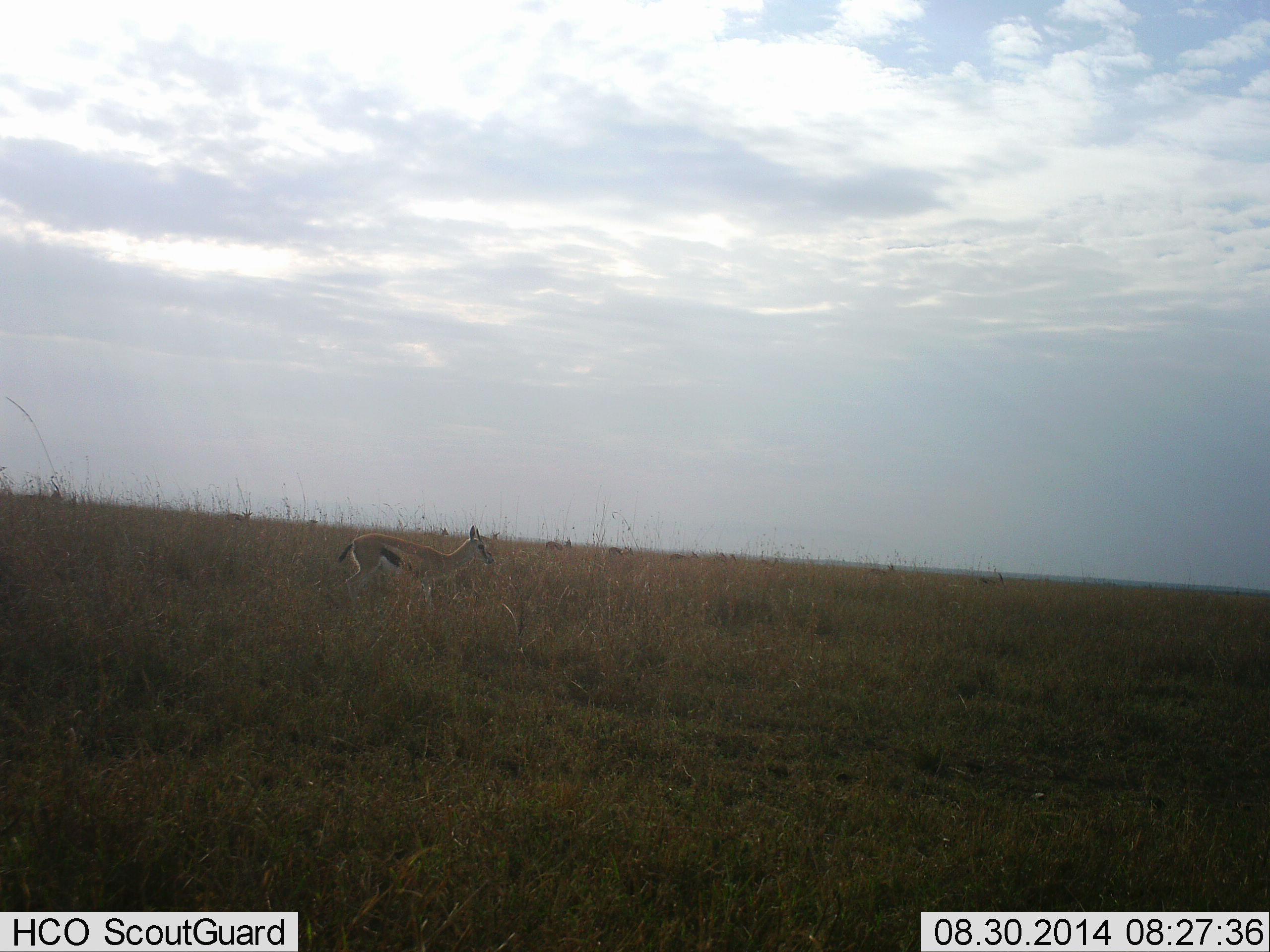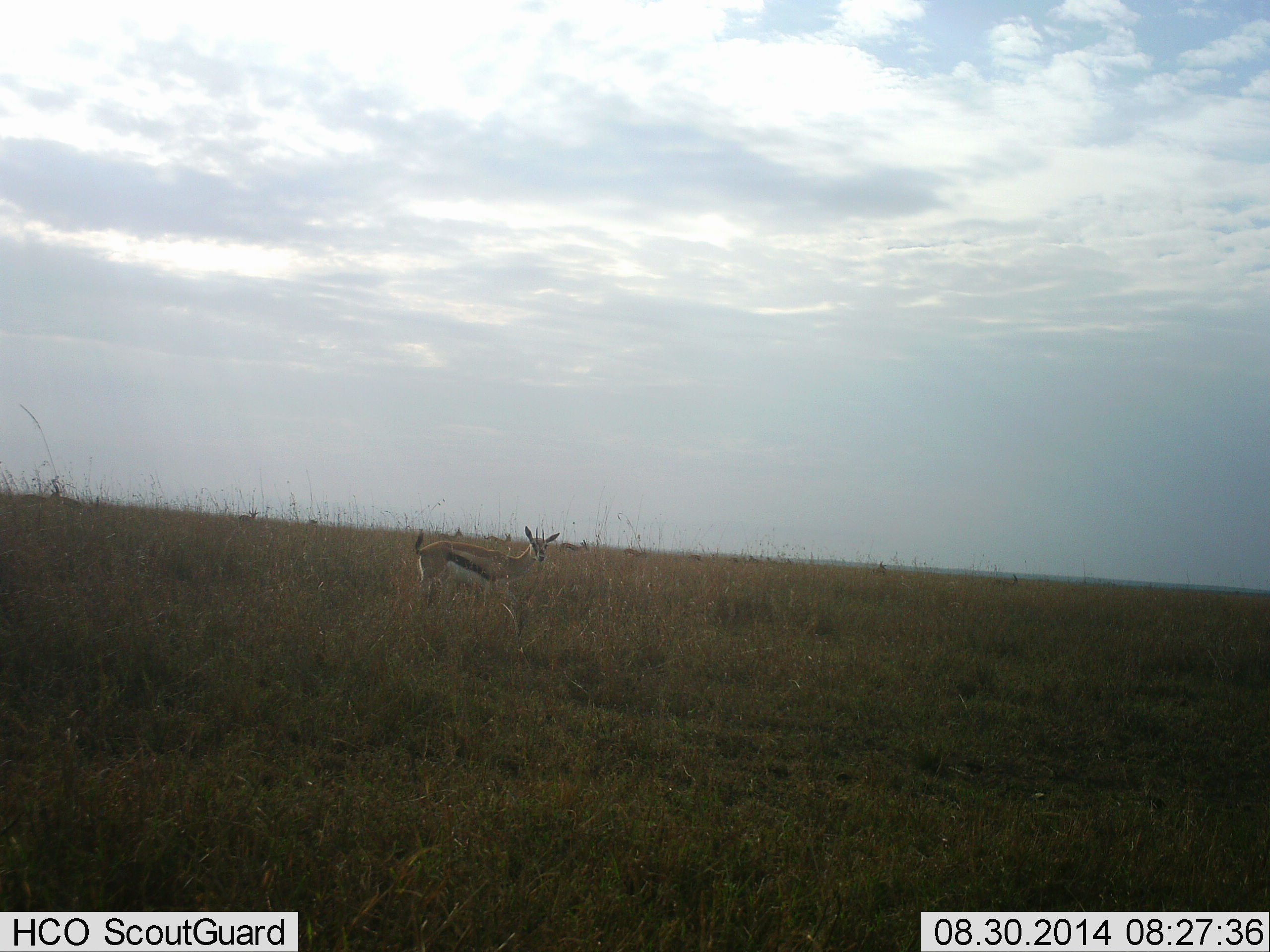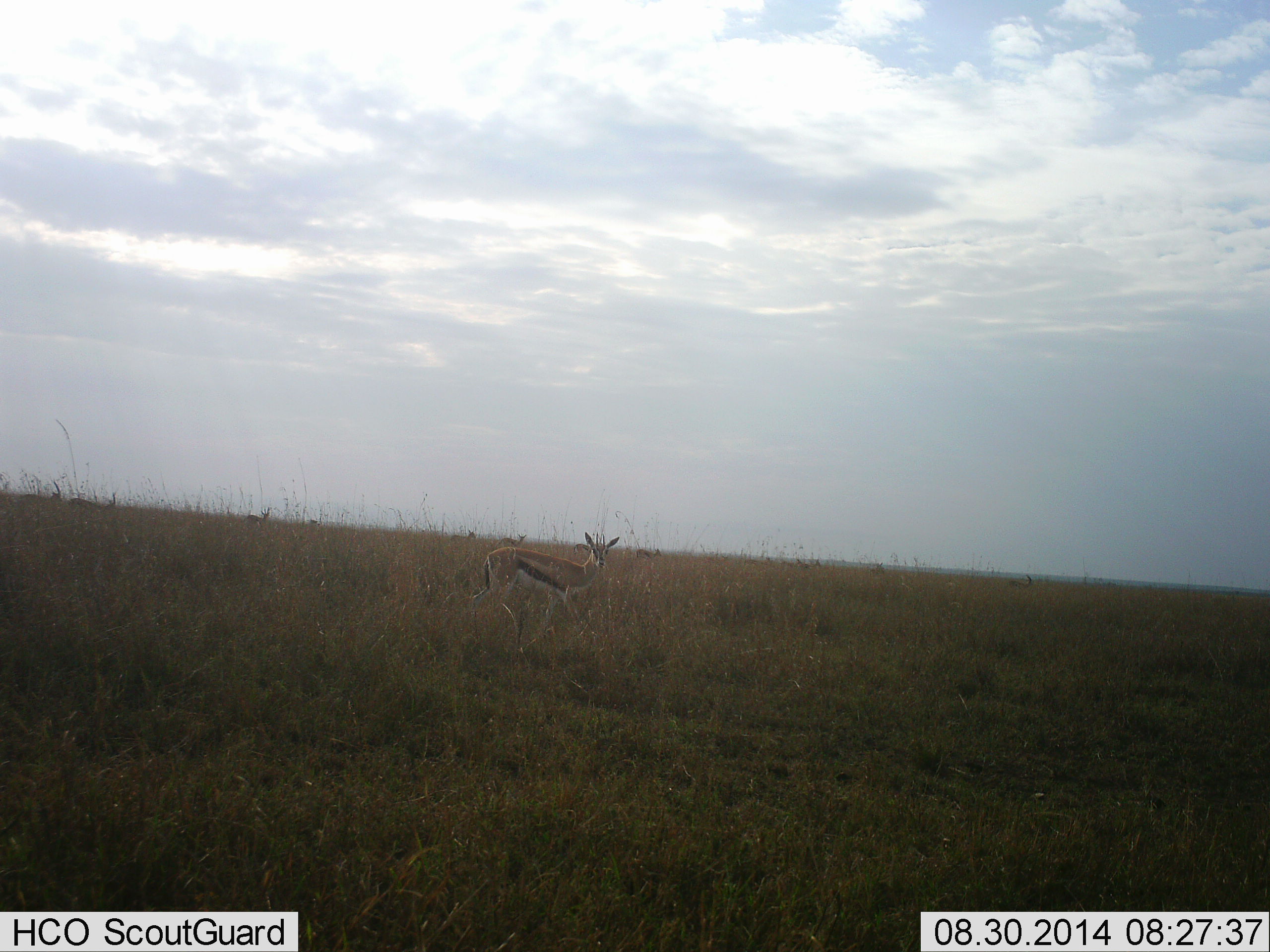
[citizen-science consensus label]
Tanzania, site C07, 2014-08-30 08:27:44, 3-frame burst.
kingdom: Animalia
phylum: Chordata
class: Mammalia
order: Artiodactyla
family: Bovidae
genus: Eudorcas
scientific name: Eudorcas thomsonii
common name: thomson's gazelle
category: gazellethomsons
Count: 1.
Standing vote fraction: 20%.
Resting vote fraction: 0%.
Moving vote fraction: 80%.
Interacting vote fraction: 0%.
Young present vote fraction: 0%.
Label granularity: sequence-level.